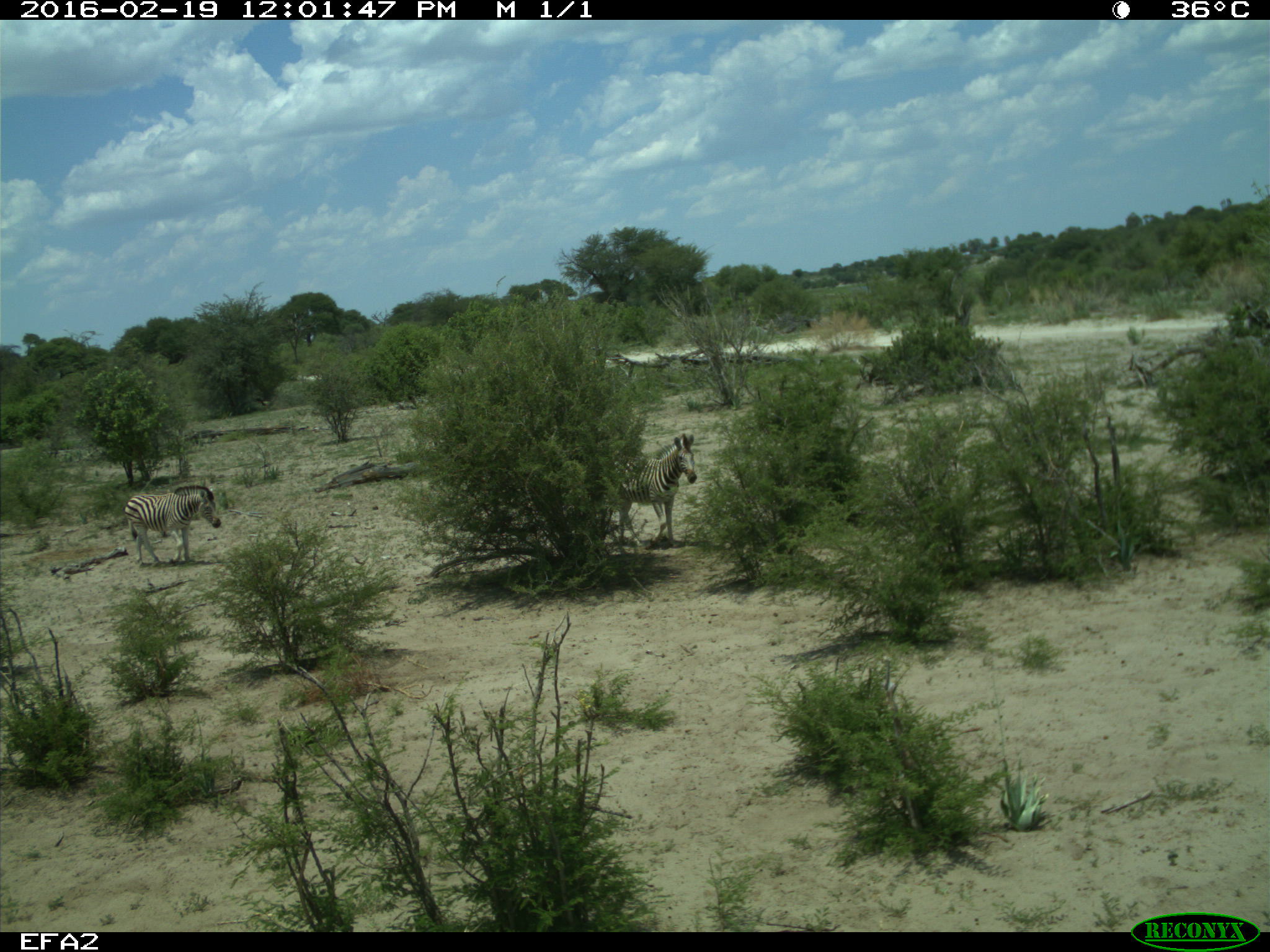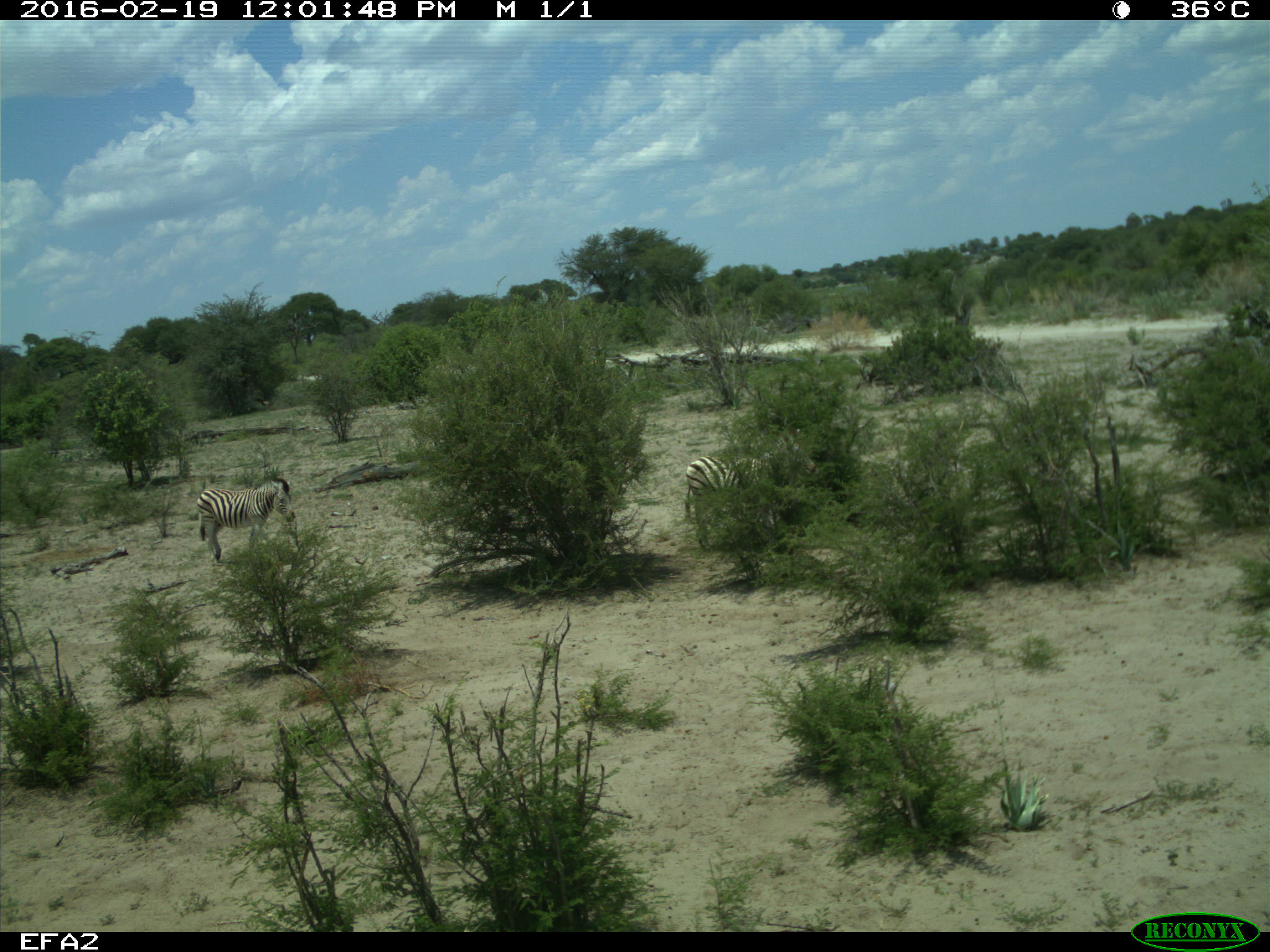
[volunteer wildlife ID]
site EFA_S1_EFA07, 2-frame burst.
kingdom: Animalia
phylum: Chordata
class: Mammalia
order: Perissodactyla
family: Equidae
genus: Equus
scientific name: Equus quagga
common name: plains zebra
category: zebraplains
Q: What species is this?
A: Zebraplains (plains zebra) (Equus quagga).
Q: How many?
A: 2.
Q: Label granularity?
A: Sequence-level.